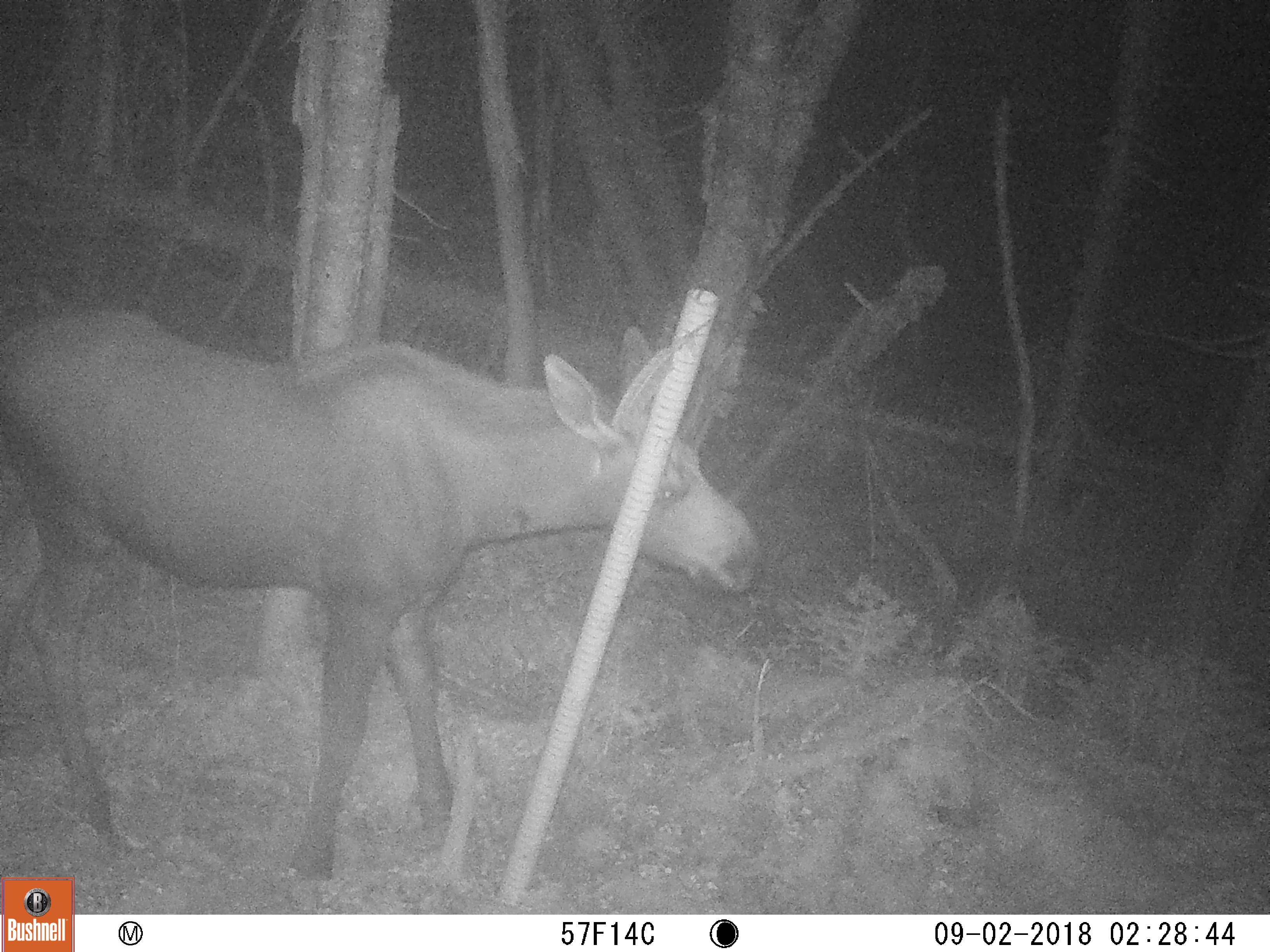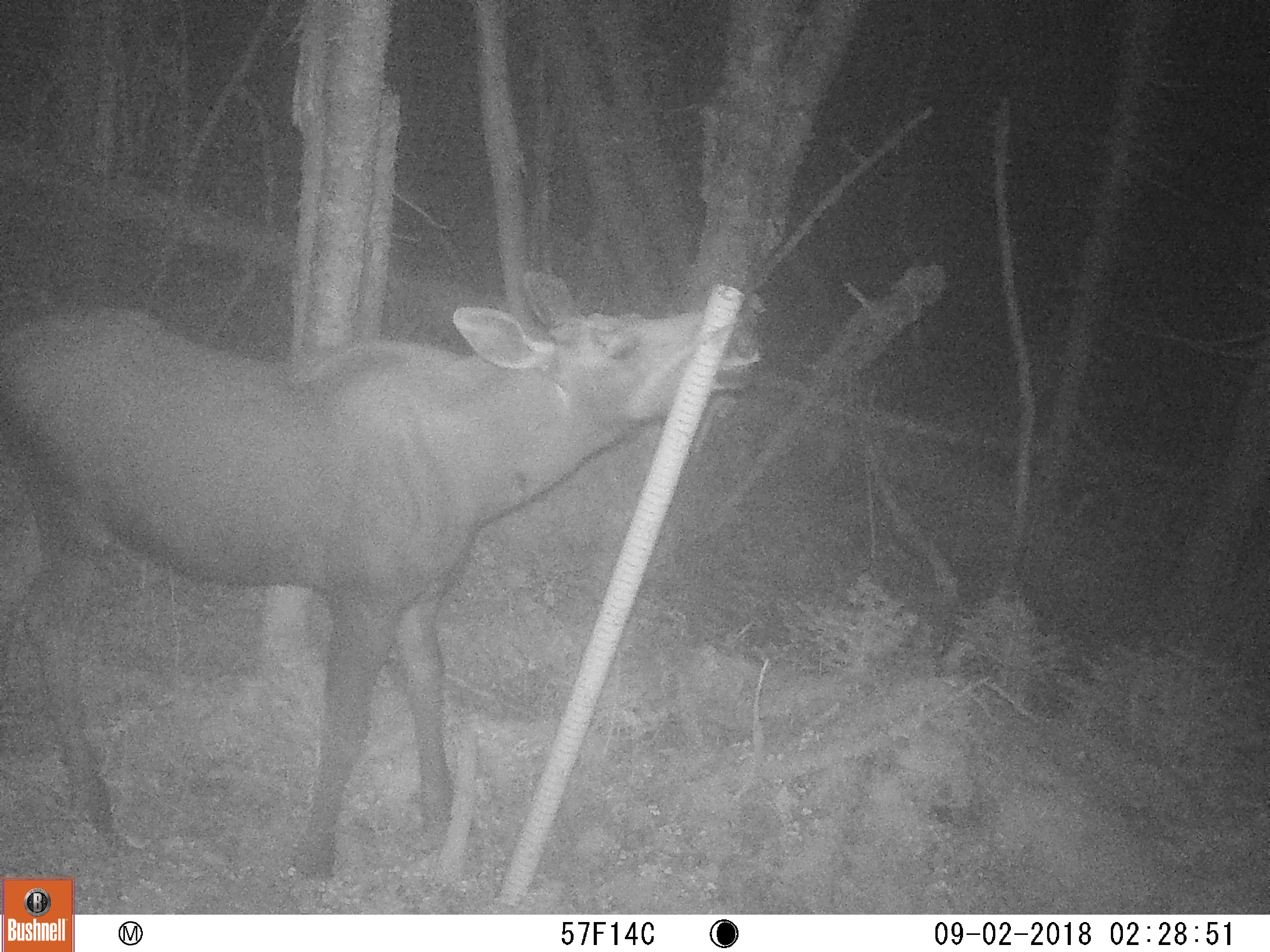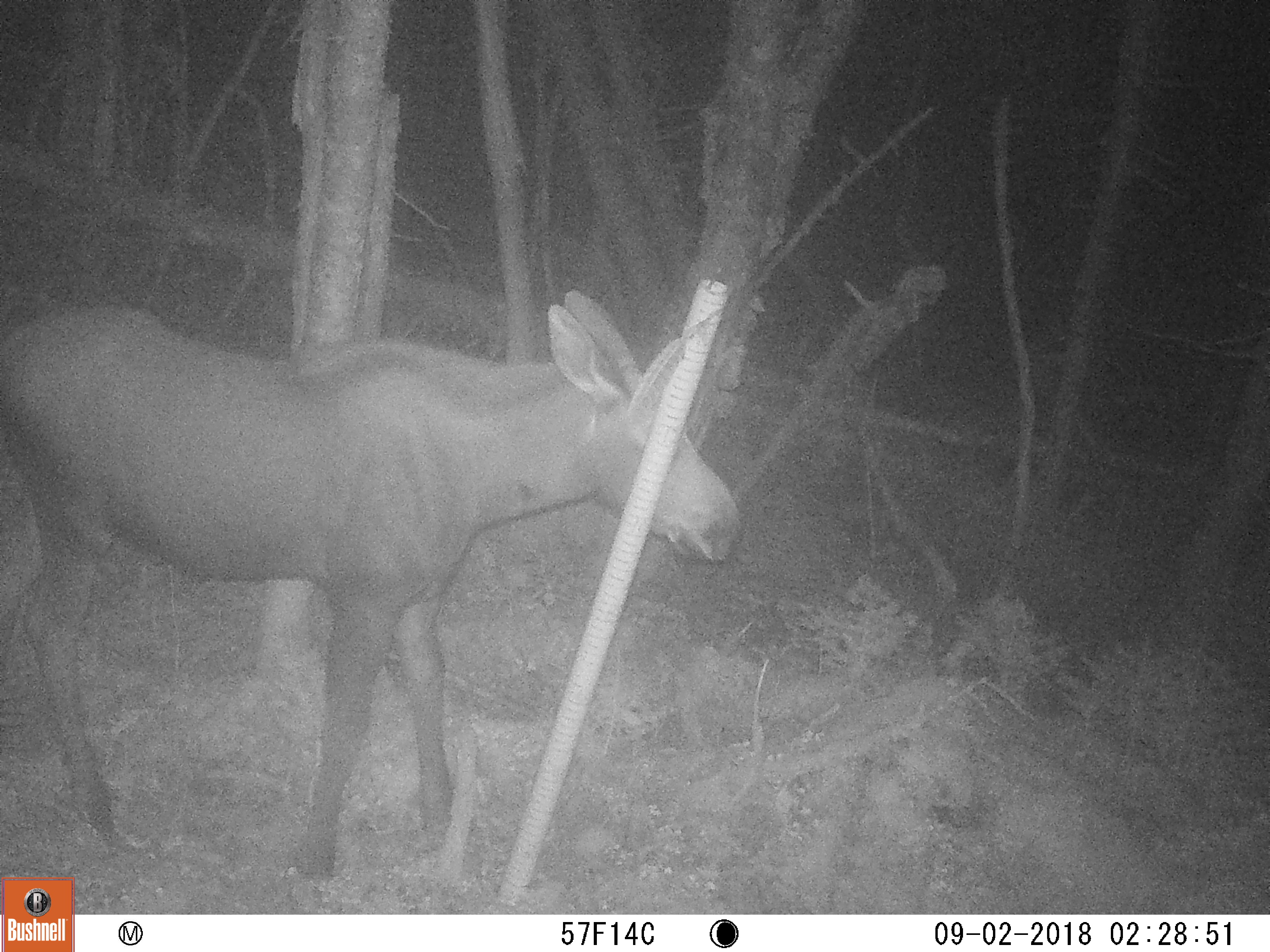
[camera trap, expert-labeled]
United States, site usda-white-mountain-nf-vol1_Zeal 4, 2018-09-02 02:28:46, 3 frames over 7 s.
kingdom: Animalia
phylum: Chordata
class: Mammalia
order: Artiodactyla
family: Cervidae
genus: Alces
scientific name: Alces alces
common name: moose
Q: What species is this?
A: Moose (Alces alces).